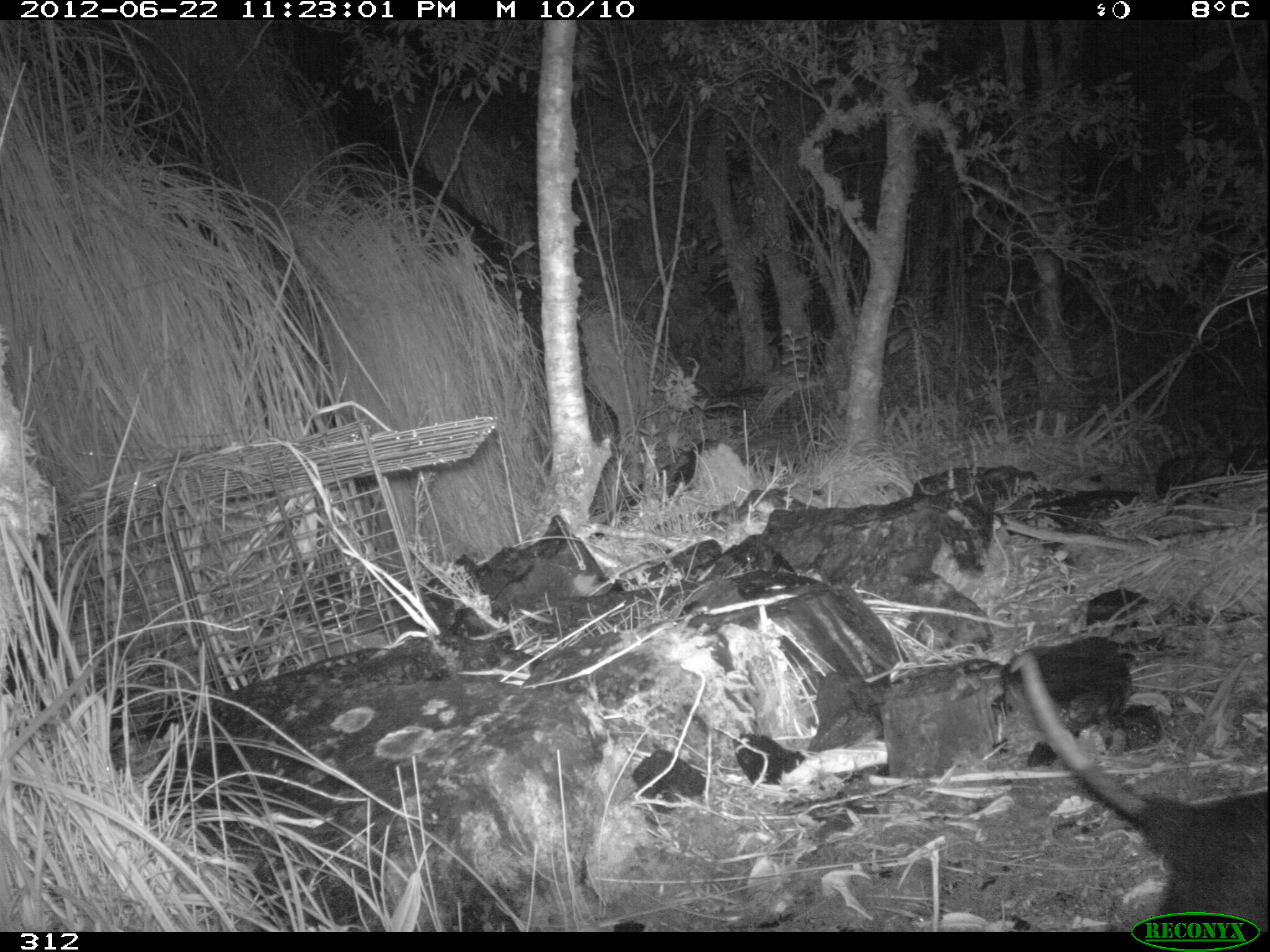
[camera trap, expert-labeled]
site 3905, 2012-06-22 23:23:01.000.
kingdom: Animalia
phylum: Chordata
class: Mammalia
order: Didelphimorphia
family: Didelphidae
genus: Didelphis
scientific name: Didelphis pernigra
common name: andean white-eared opossum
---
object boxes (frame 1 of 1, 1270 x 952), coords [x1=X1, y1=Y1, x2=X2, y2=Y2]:
didelphis pernigra: [x1=1009, y1=650, x2=1270, y2=932]